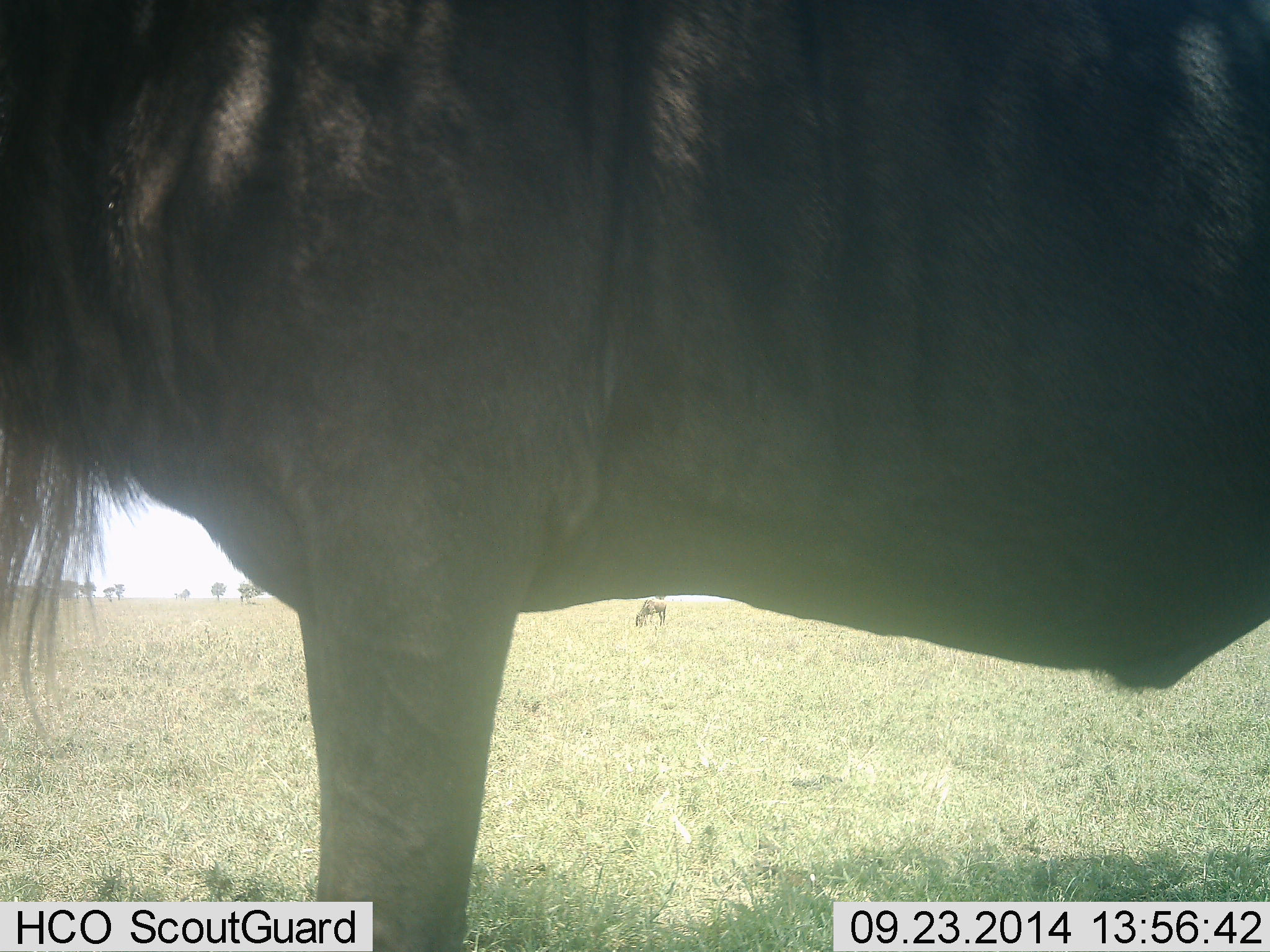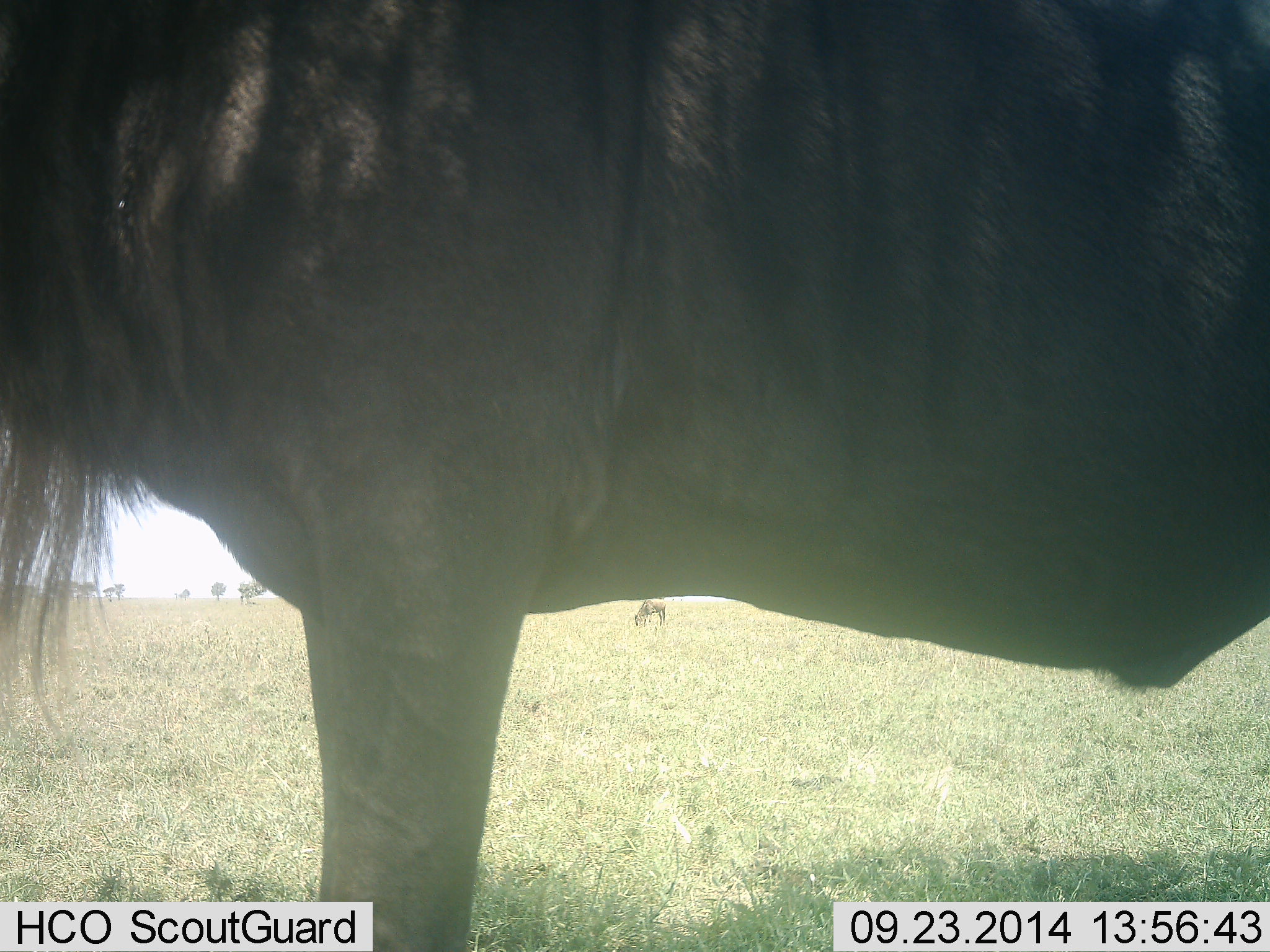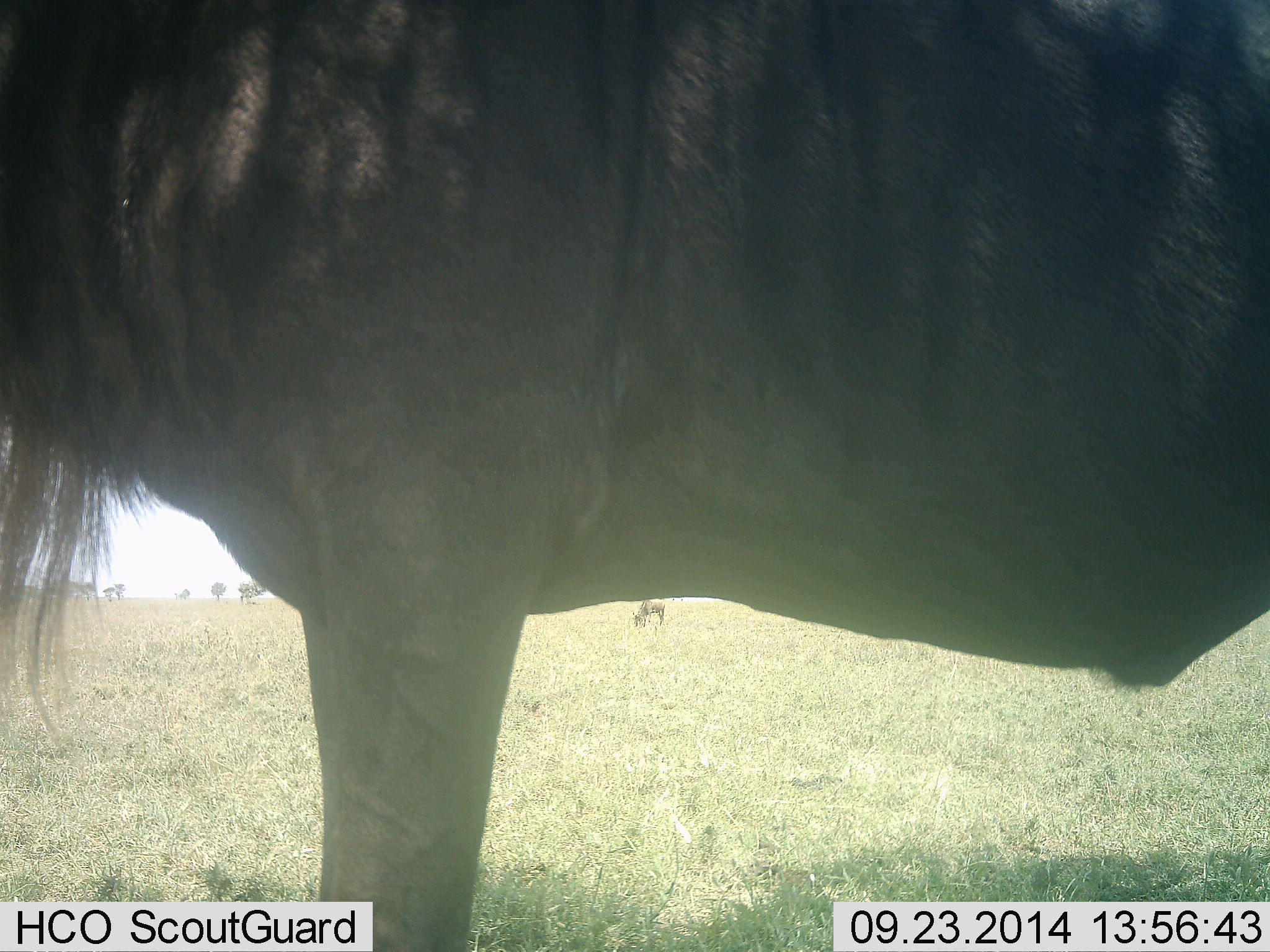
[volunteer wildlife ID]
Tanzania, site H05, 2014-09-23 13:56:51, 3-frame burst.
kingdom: Animalia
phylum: Chordata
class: Mammalia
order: Artiodactyla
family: Bovidae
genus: Connochaetes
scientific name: Connochaetes taurinus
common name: blue wildebeest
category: wildebeest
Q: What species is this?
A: Wildebeest (blue wildebeest) (Connochaetes taurinus).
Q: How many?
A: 2.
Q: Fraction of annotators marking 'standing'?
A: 80%.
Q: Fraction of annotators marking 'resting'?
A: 0%.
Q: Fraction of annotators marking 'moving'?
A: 0%.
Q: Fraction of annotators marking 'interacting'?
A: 0%.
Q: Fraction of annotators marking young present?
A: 10%.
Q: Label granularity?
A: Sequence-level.